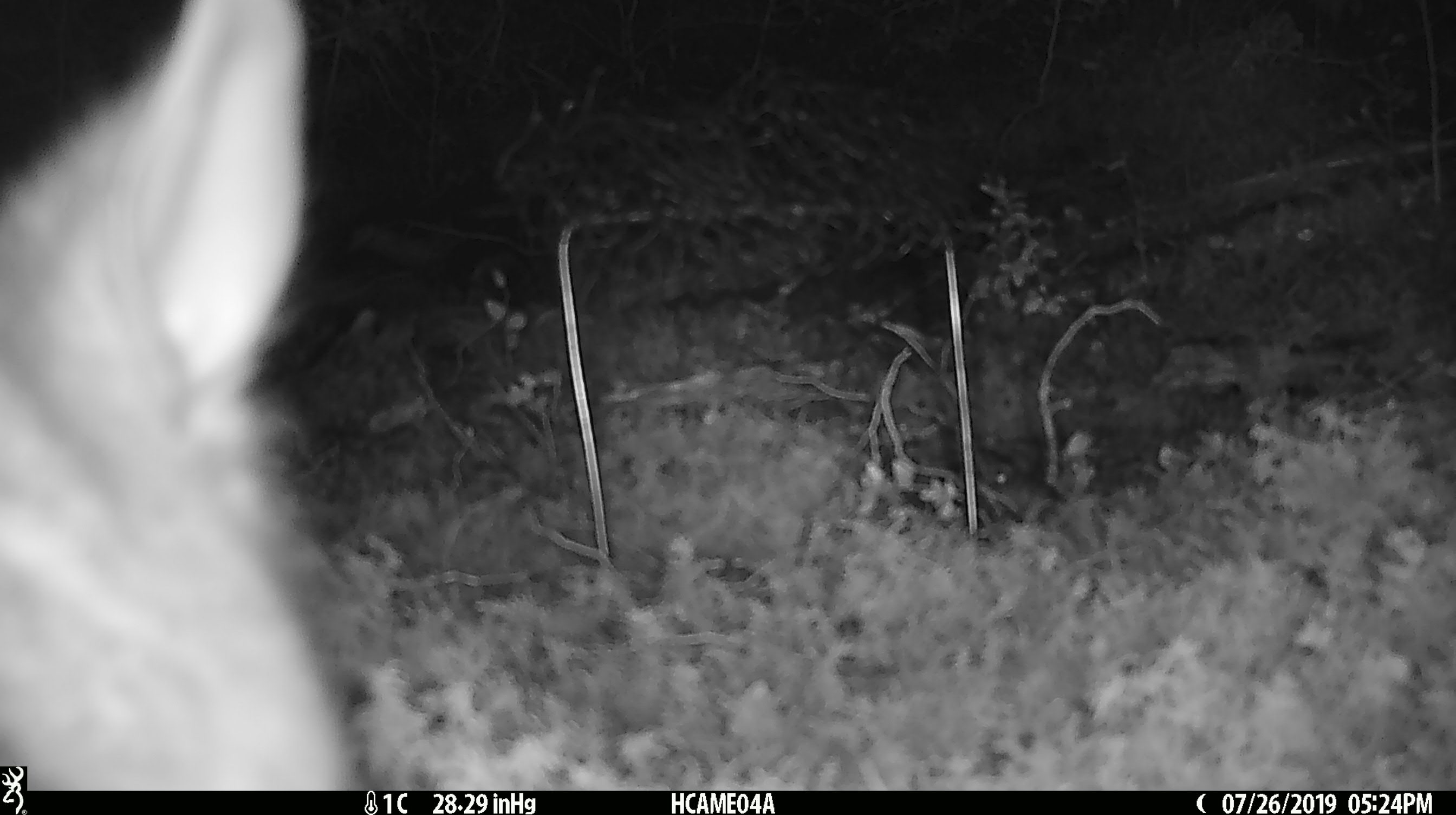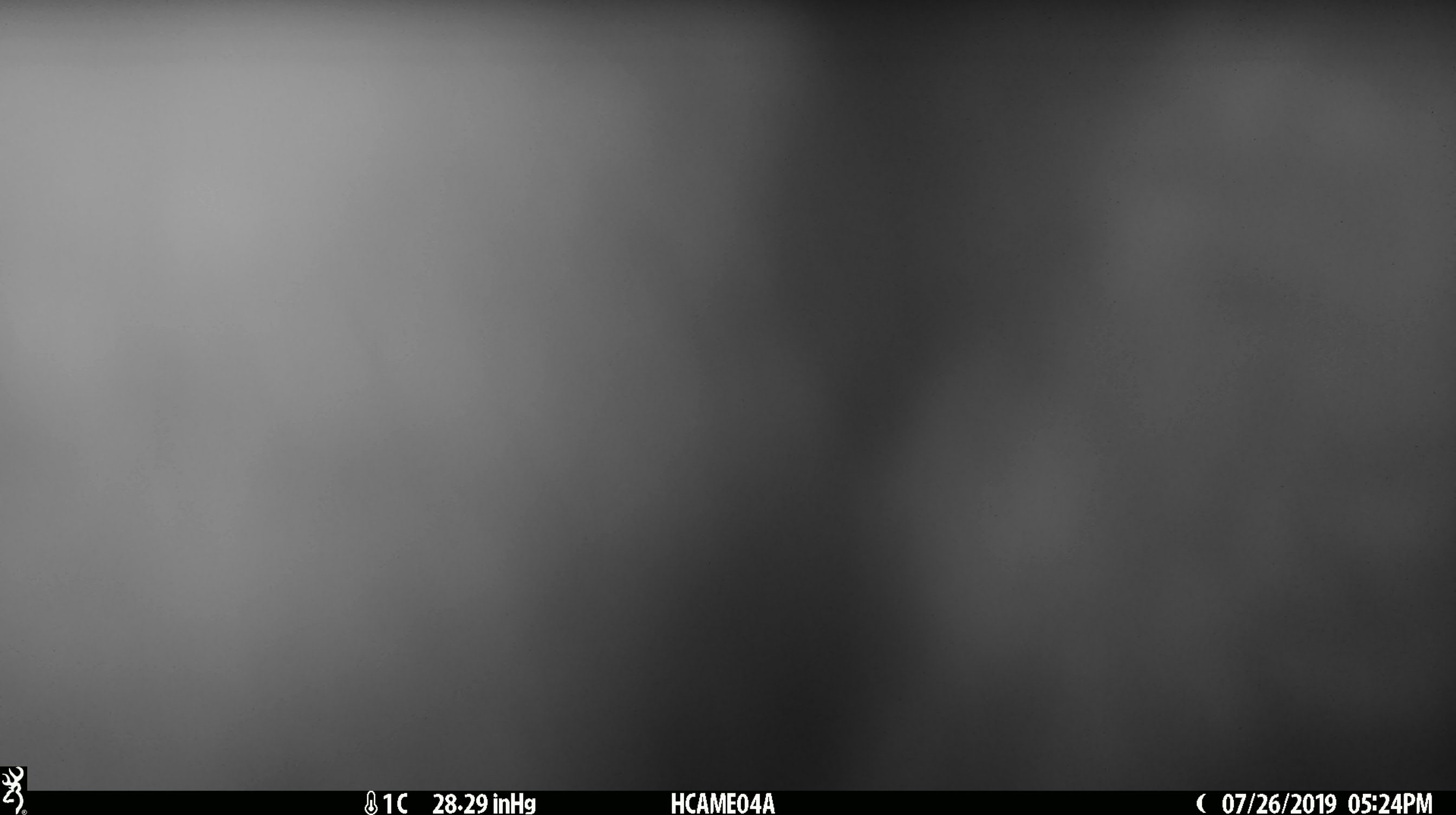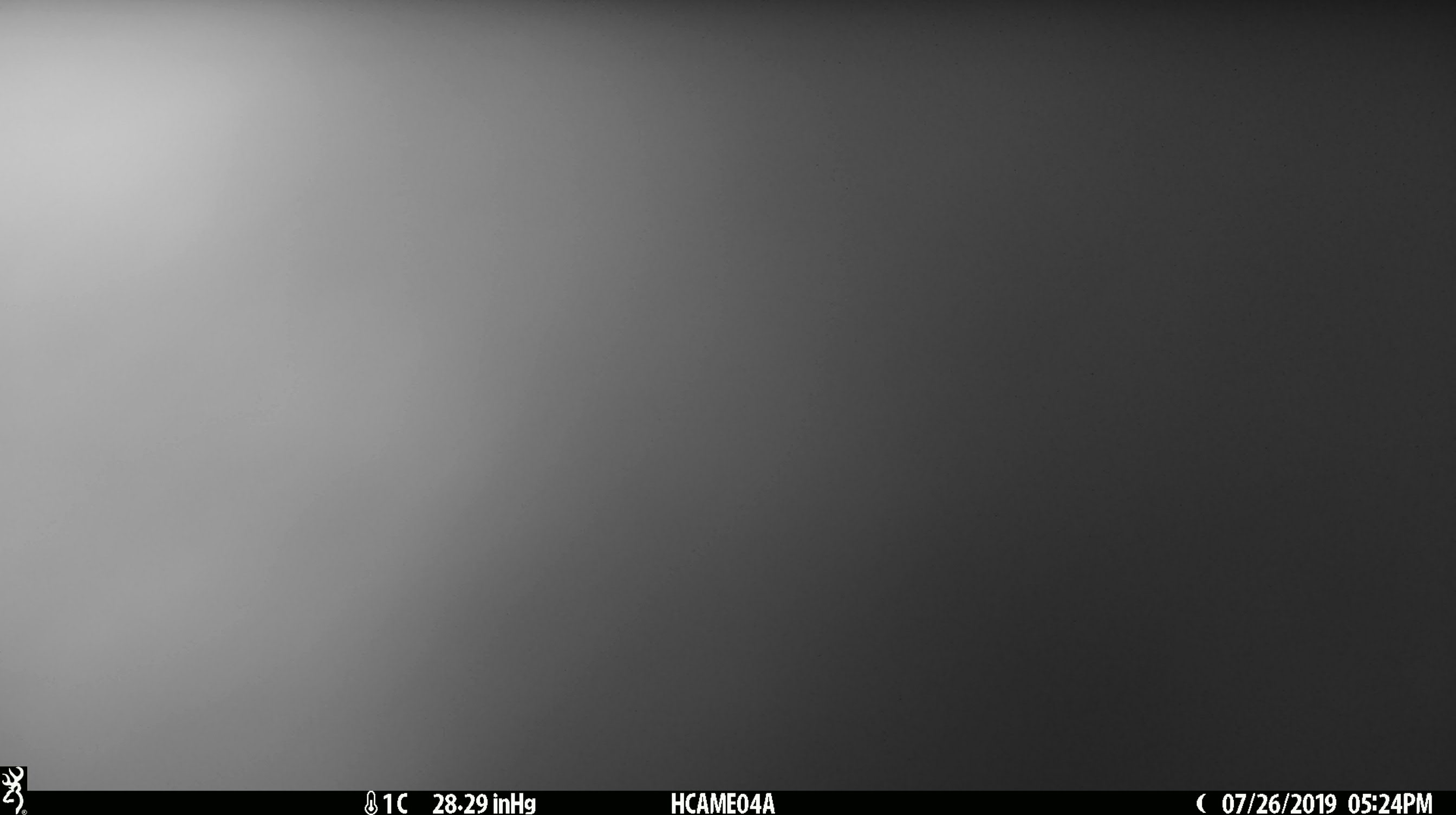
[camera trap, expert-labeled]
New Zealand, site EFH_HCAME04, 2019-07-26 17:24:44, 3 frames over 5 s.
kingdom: Animalia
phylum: Chordata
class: Mammalia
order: Diprotodontia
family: Phalangeridae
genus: Trichosurus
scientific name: Trichosurus vulpecula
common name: common brushtail possum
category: possum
Possum (common brushtail possum) (Trichosurus vulpecula).